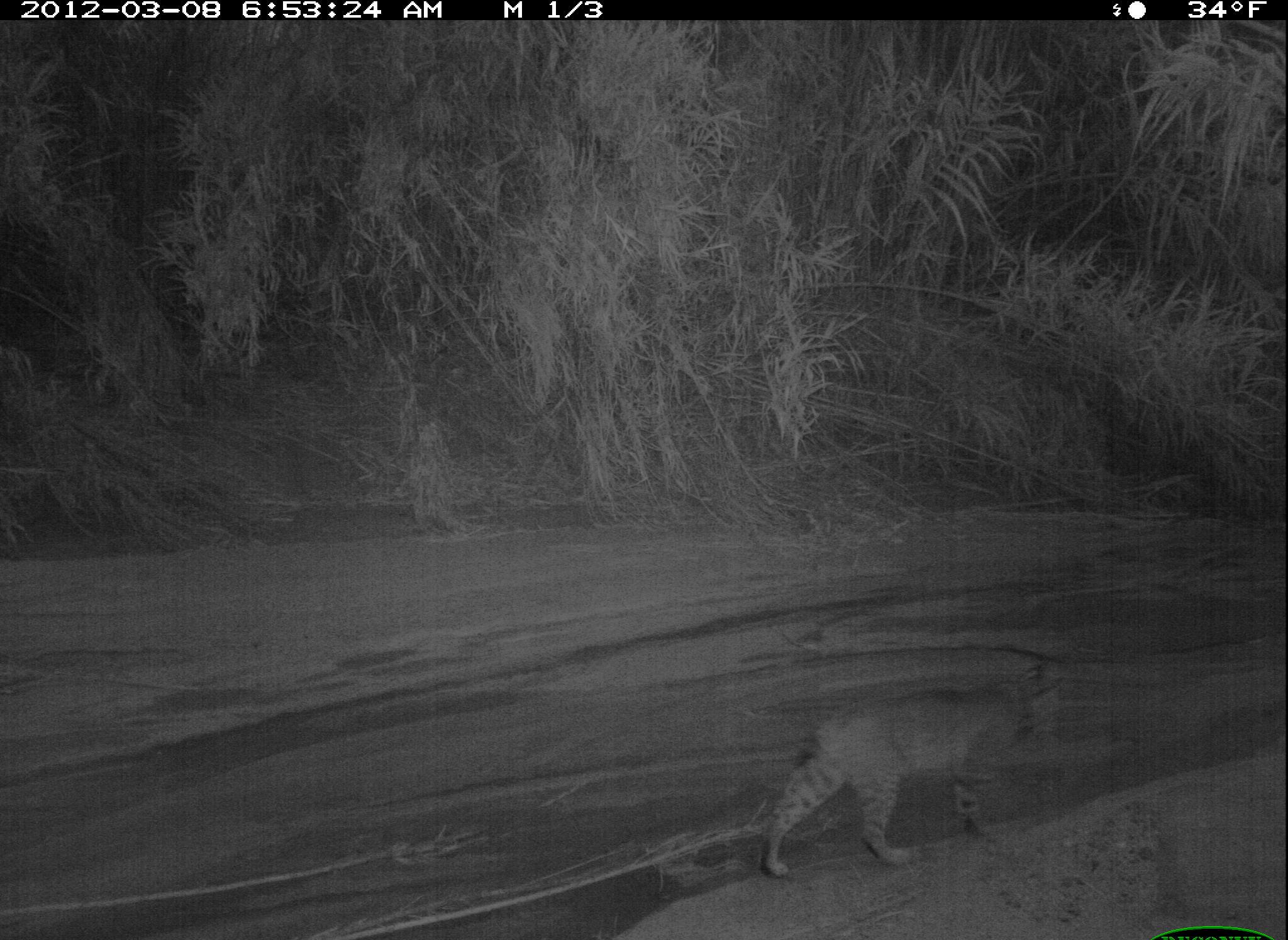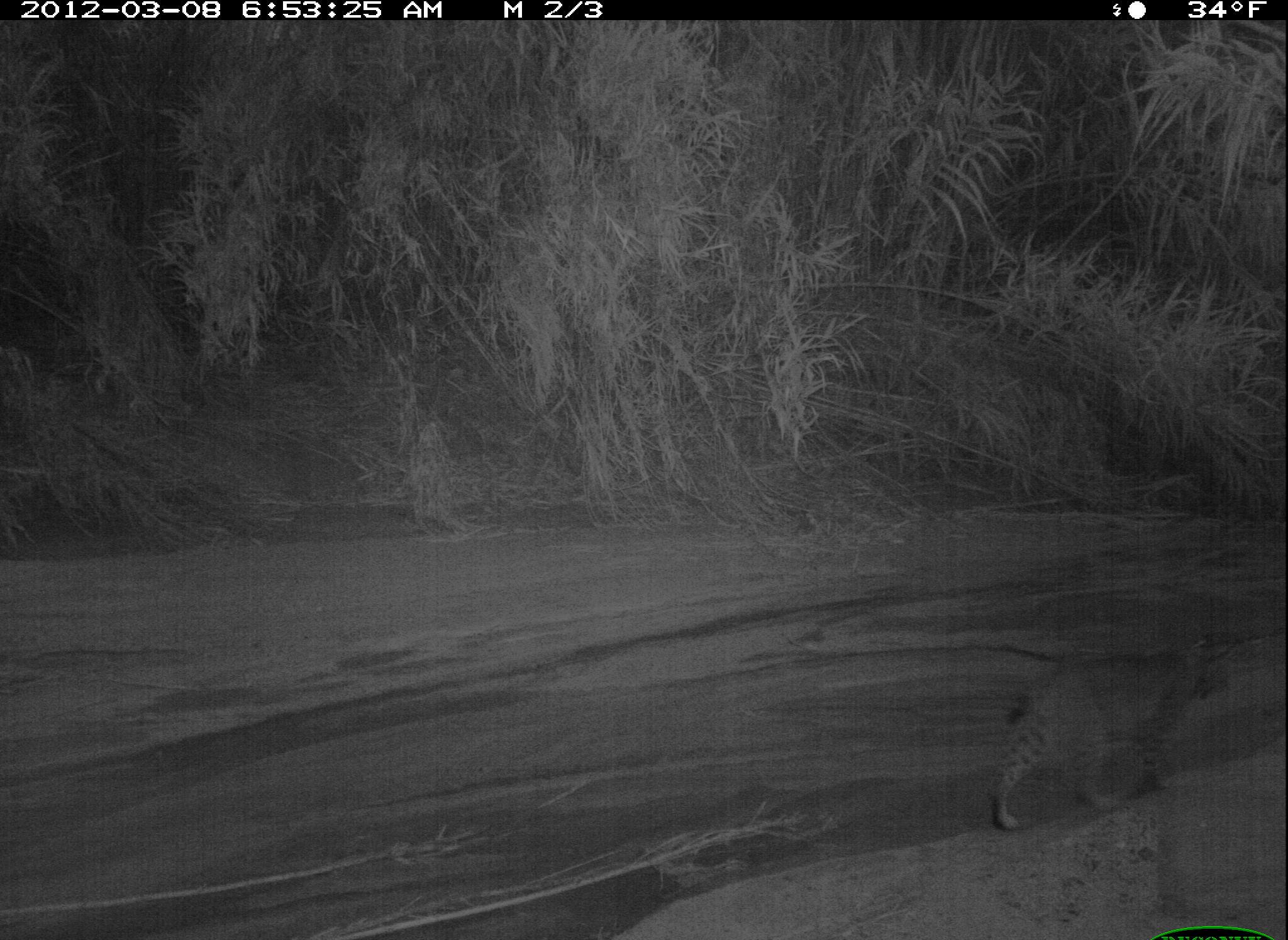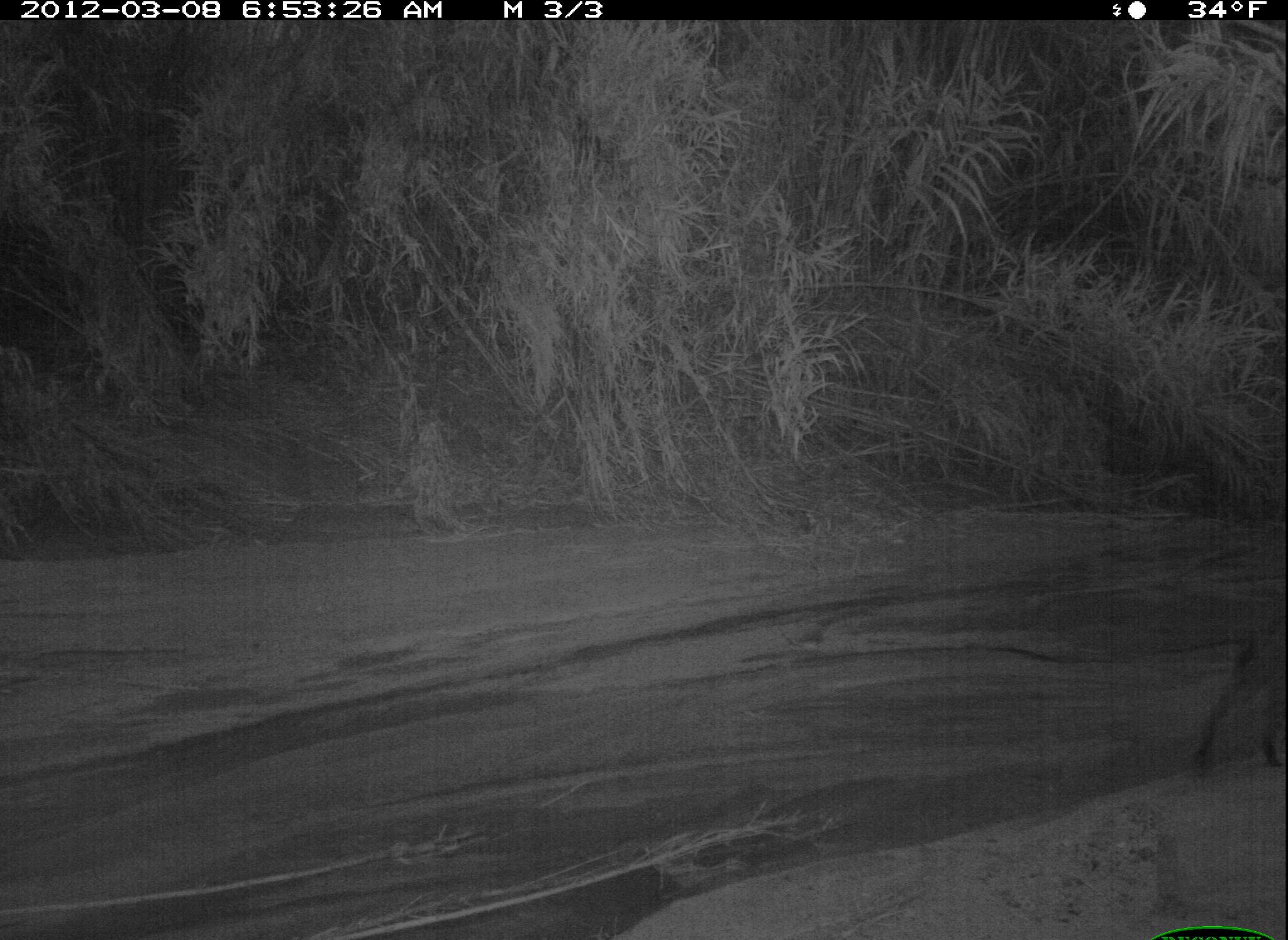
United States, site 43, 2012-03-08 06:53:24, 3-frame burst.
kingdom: Animalia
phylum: Chordata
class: Mammalia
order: Carnivora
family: Felidae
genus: Lynx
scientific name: Lynx rufus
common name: bobcat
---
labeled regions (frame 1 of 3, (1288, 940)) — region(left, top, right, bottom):
bobcat: region(745, 665, 1075, 879)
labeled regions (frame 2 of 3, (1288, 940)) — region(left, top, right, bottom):
bobcat: region(982, 617, 1245, 841)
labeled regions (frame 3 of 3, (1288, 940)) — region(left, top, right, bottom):
bobcat: region(1180, 606, 1288, 801)